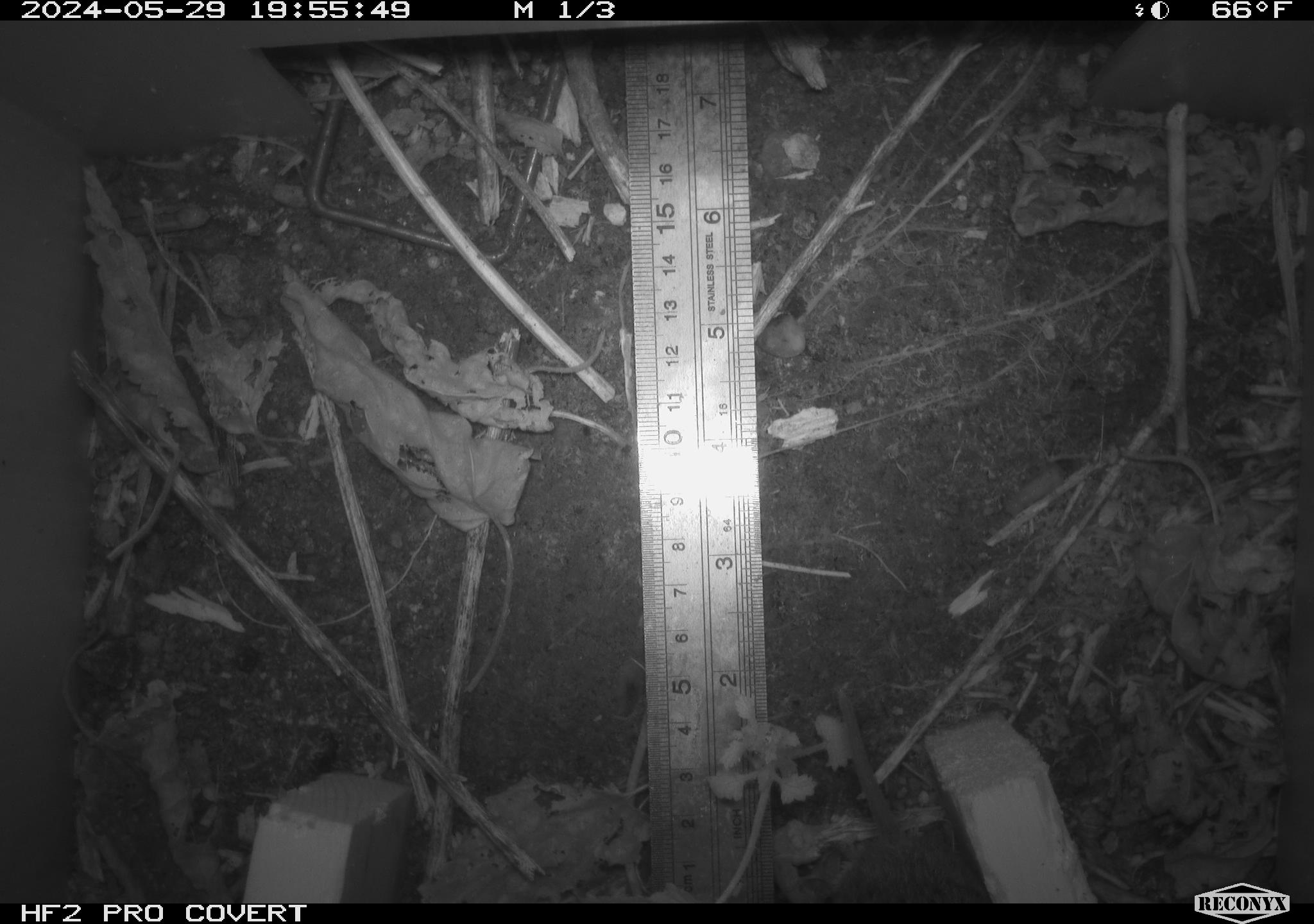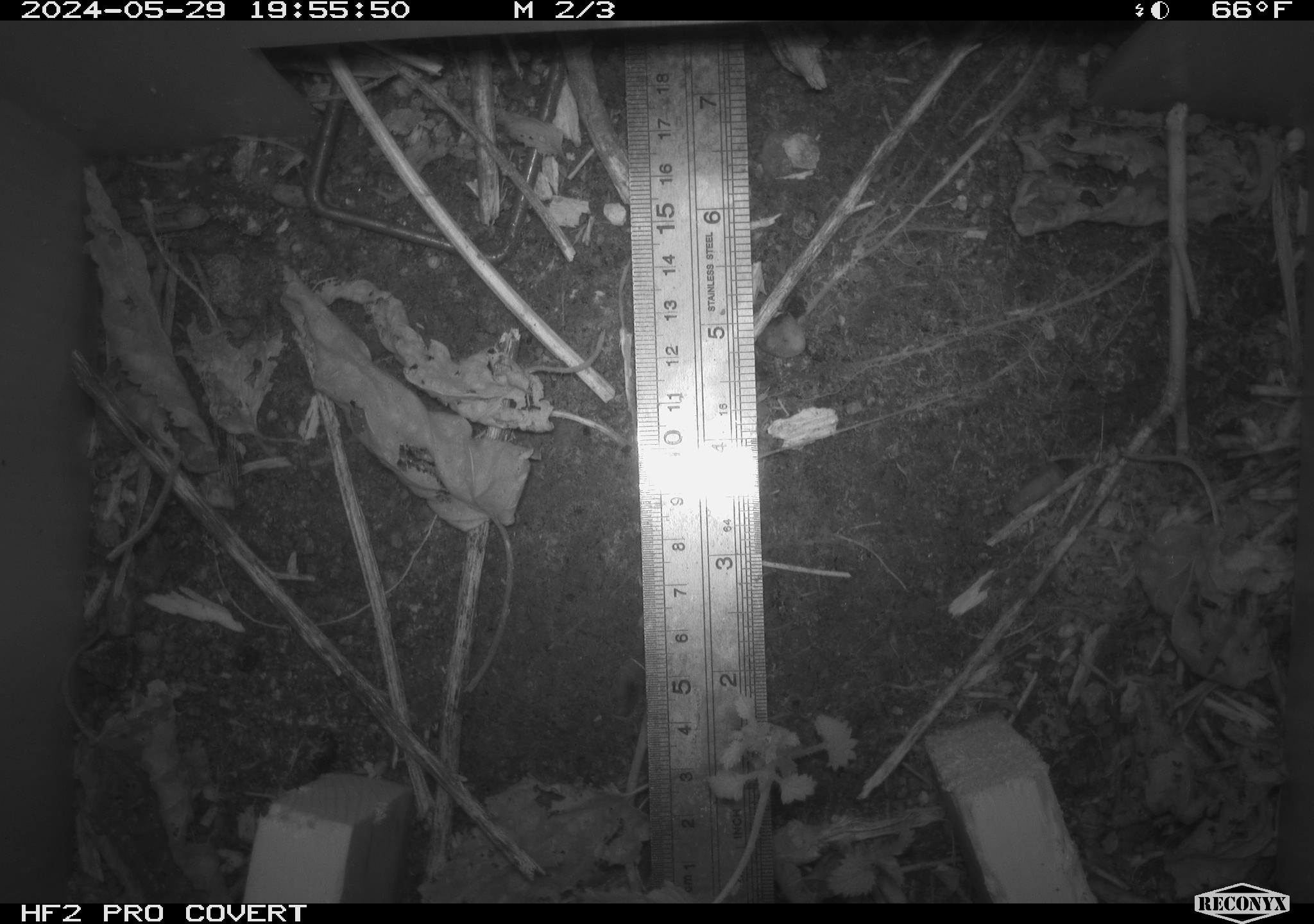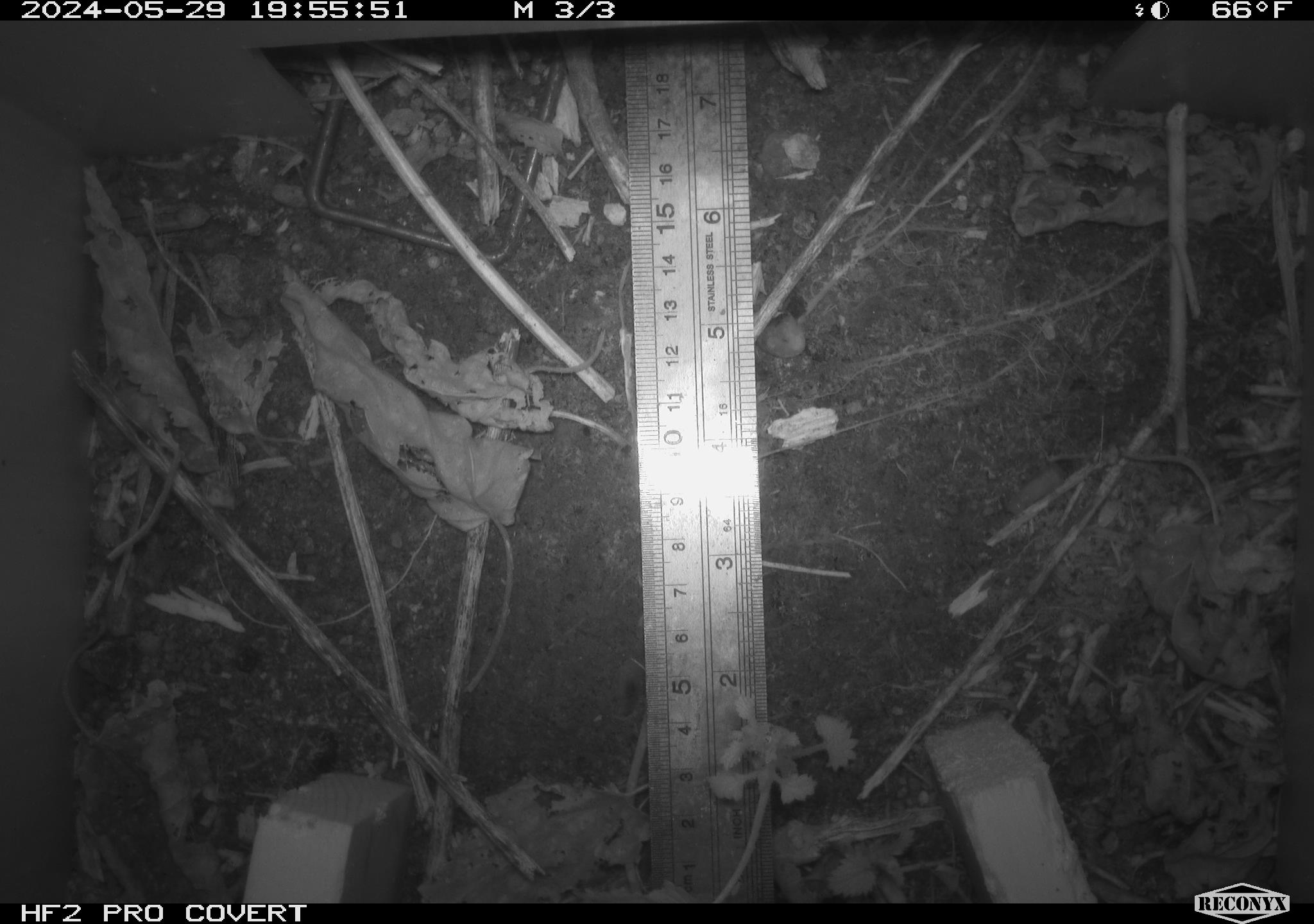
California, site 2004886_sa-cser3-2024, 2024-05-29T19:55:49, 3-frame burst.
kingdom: Animalia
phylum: Chordata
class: Mammalia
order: Rodentia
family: Cricetidae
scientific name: Cricetidae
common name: hamsters, voles, lemmings, and allies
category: cricetidae family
Cricetidae family (hamsters, voles, lemmings, and allies) (Cricetidae).